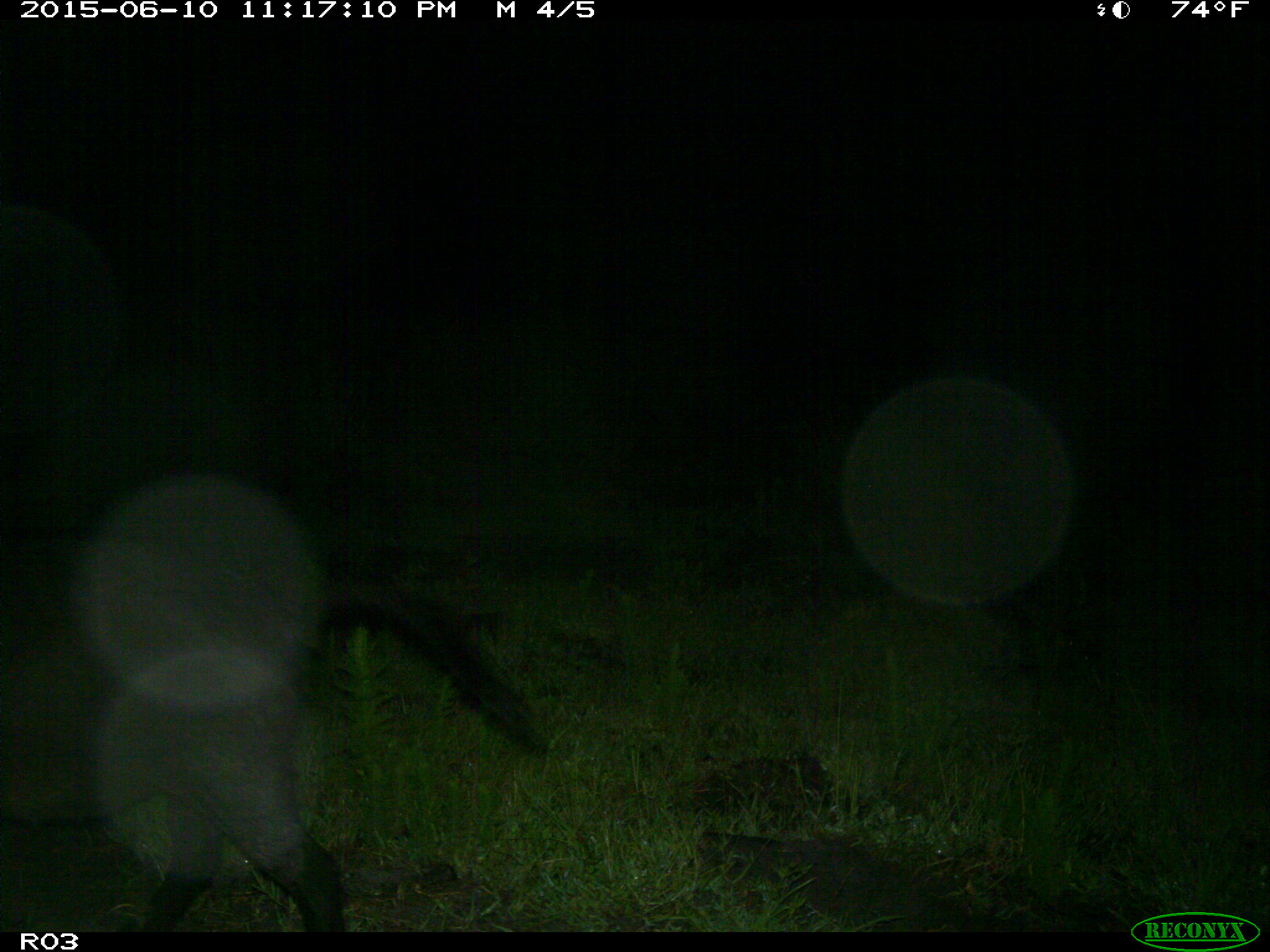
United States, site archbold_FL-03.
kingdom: Animalia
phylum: Chordata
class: Mammalia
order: Artiodactyla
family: Suidae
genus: Sus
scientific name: Sus scrofa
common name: wild boar